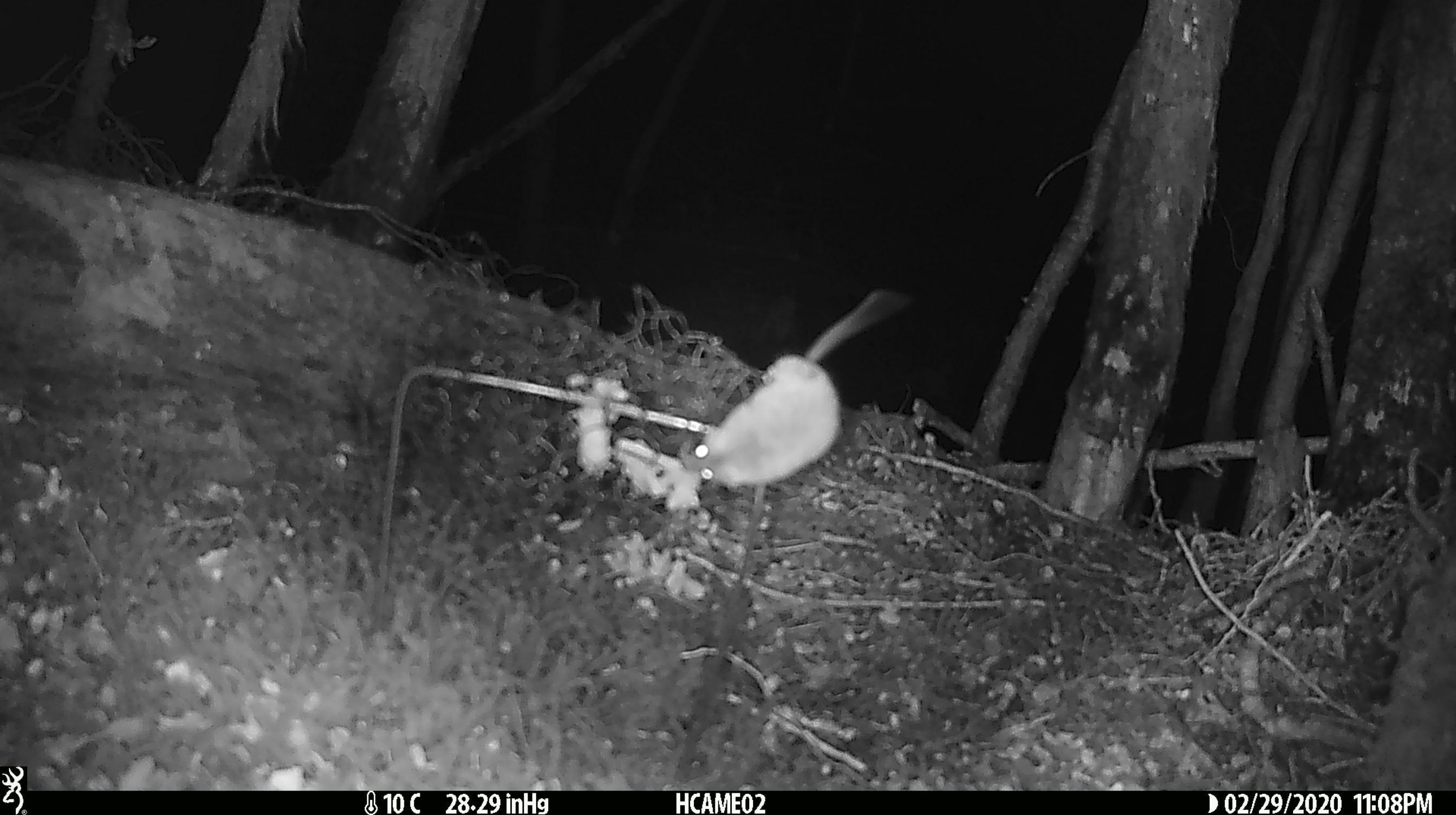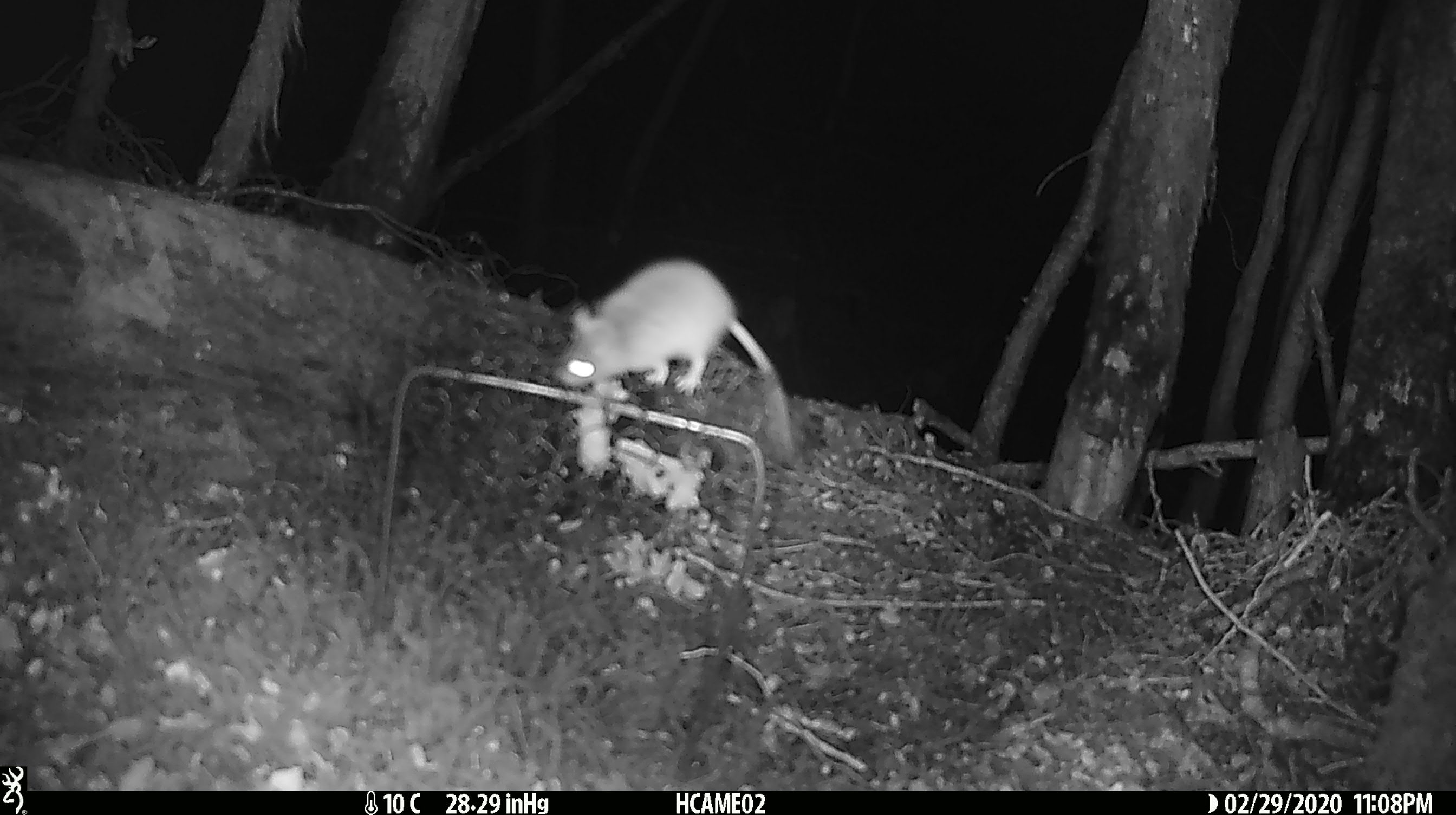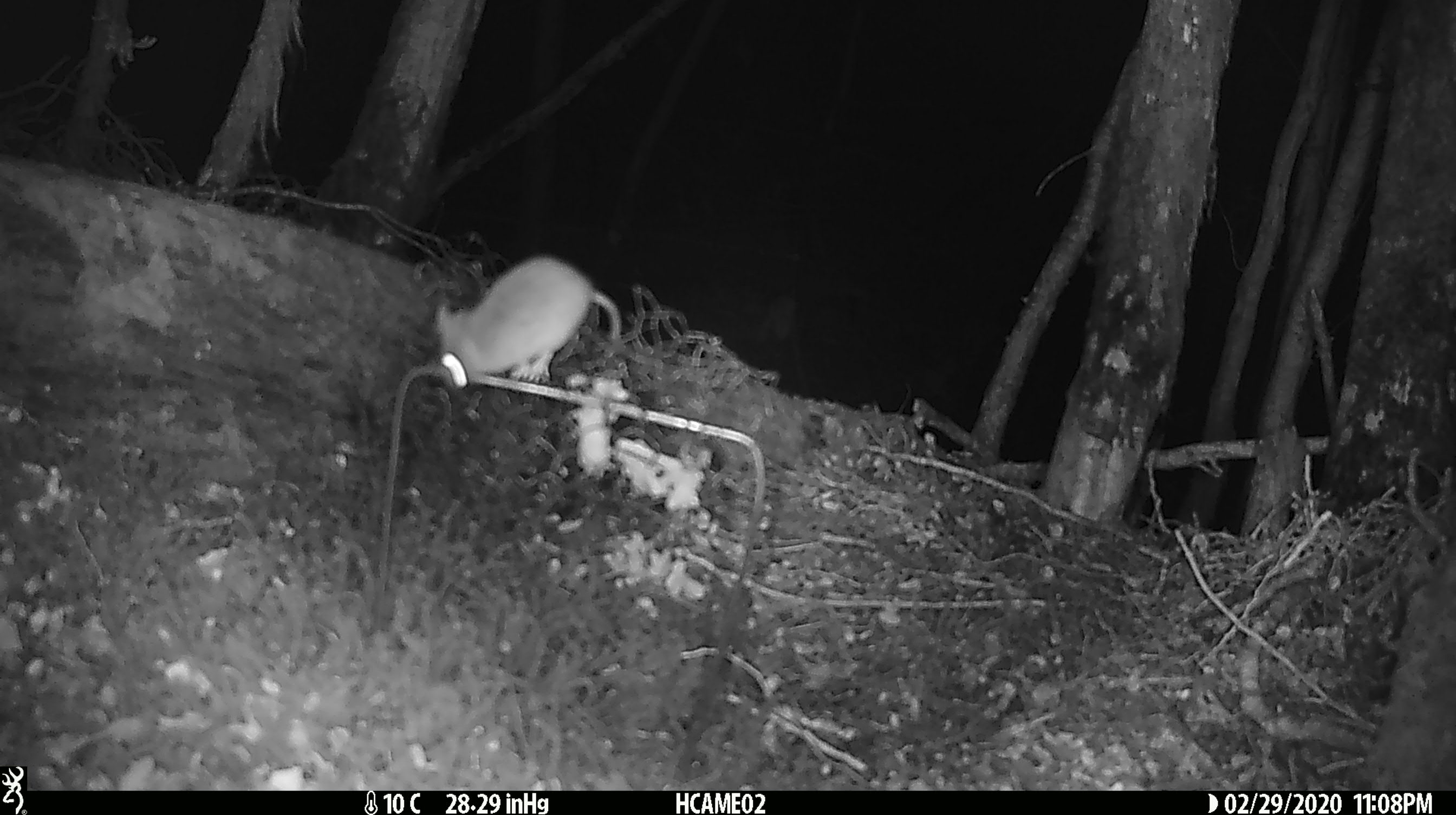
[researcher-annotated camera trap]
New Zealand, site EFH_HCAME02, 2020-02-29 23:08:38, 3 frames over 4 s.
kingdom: Animalia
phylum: Chordata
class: Mammalia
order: Rodentia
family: Muridae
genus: Mus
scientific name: Mus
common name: mouse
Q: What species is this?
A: Mouse (Mus).